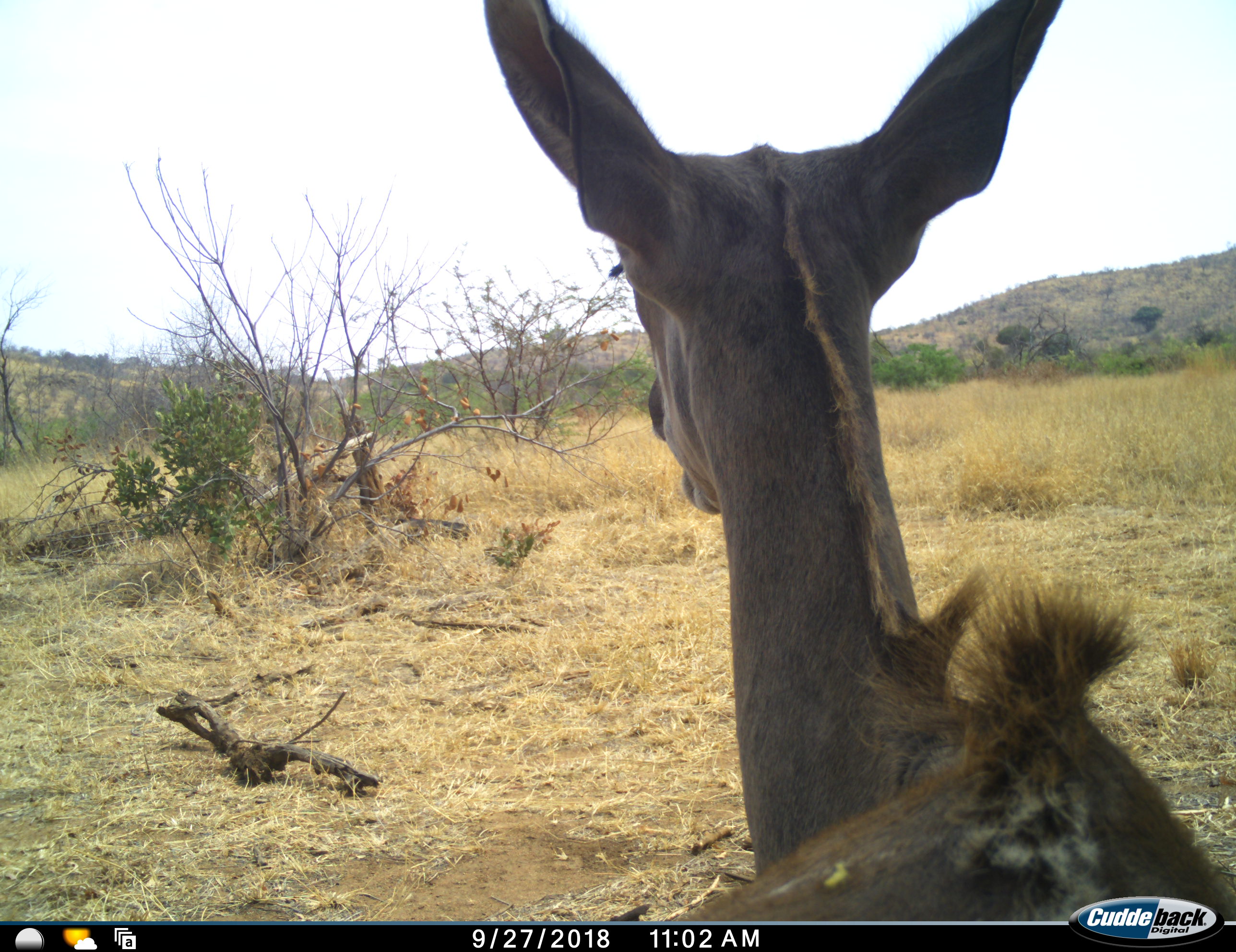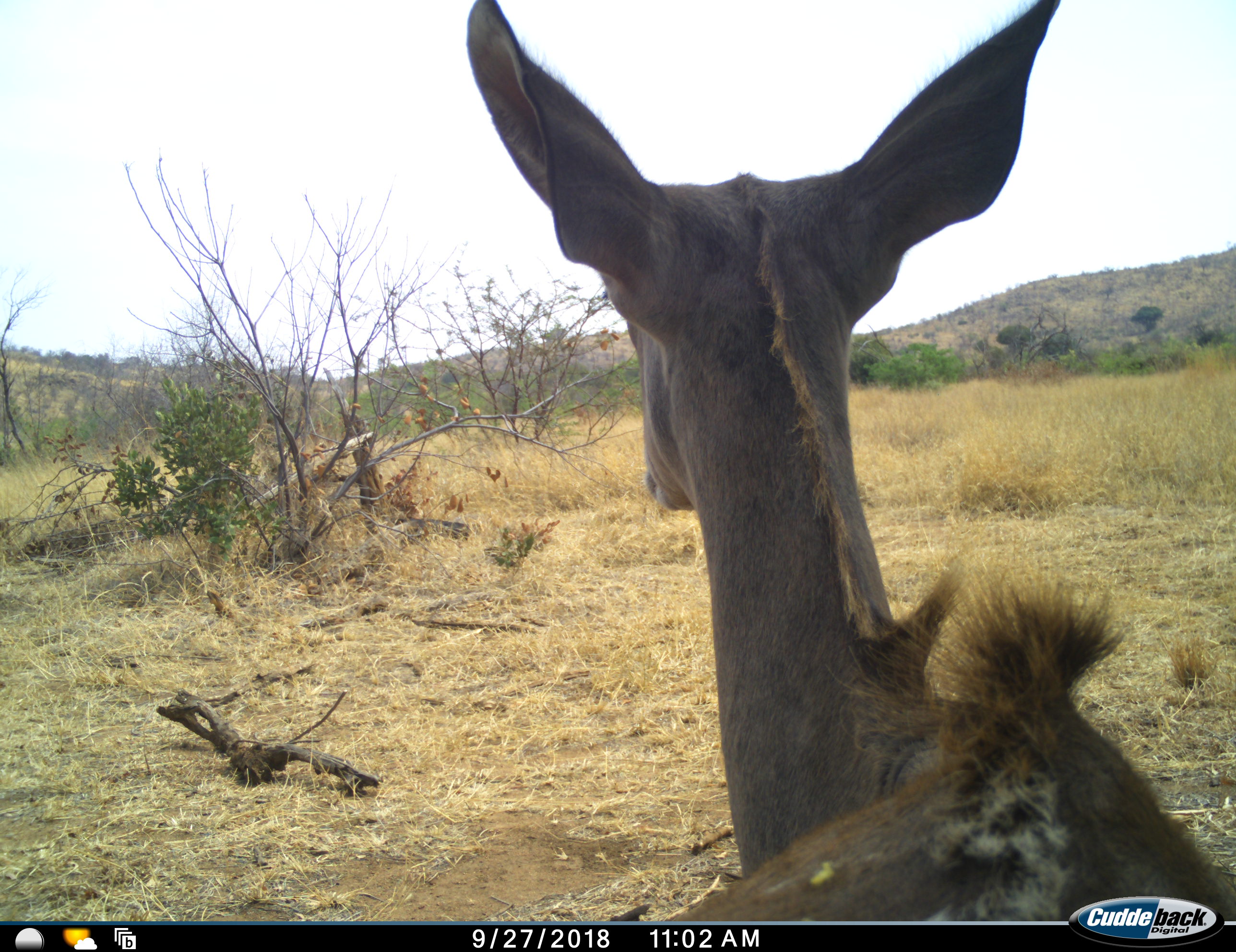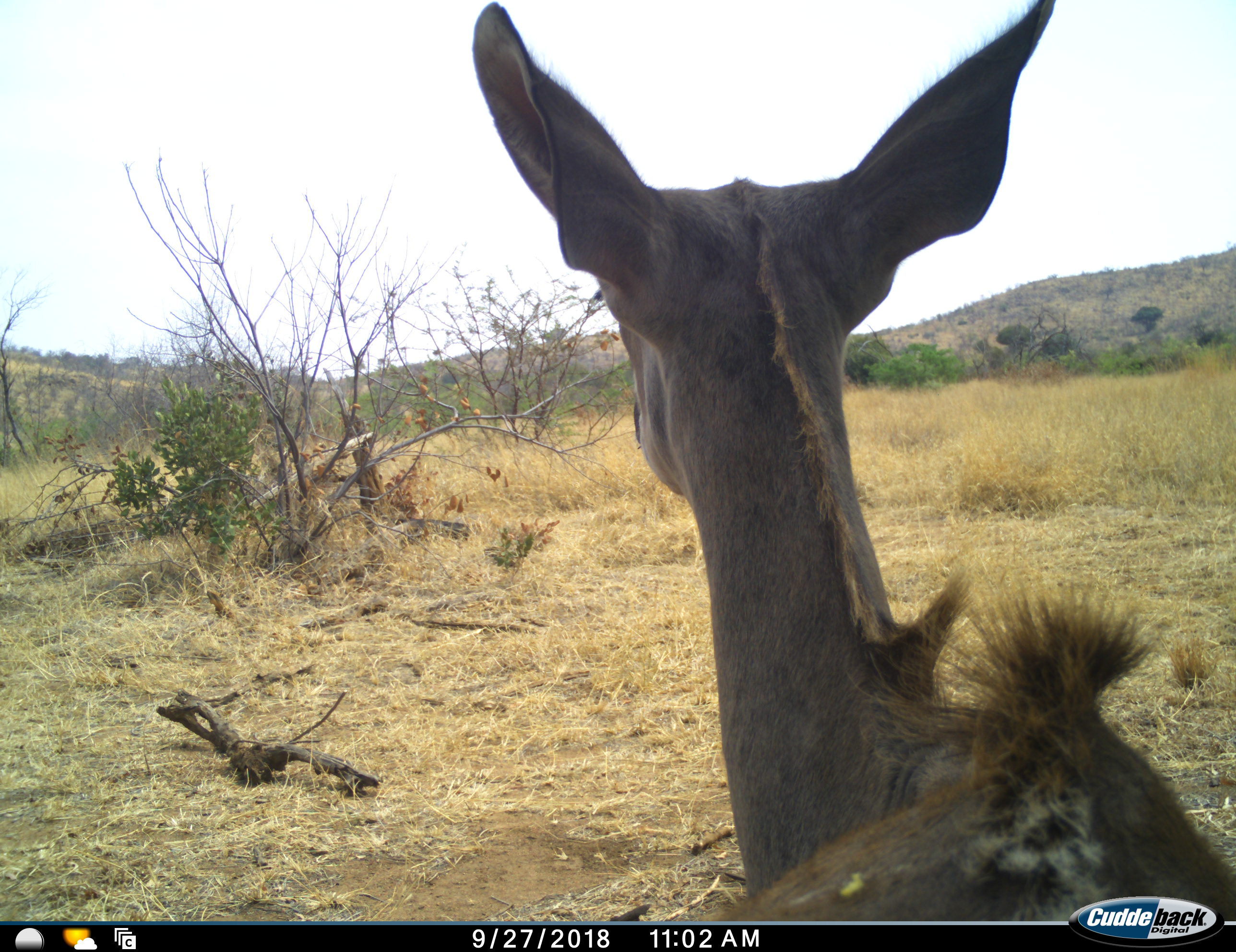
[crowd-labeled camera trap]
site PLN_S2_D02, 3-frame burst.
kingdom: Animalia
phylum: Chordata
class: Mammalia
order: Artiodactyla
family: Bovidae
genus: Tragelaphus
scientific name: Tragelaphus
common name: kudu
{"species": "kudu (Tragelaphus)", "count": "1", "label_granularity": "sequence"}